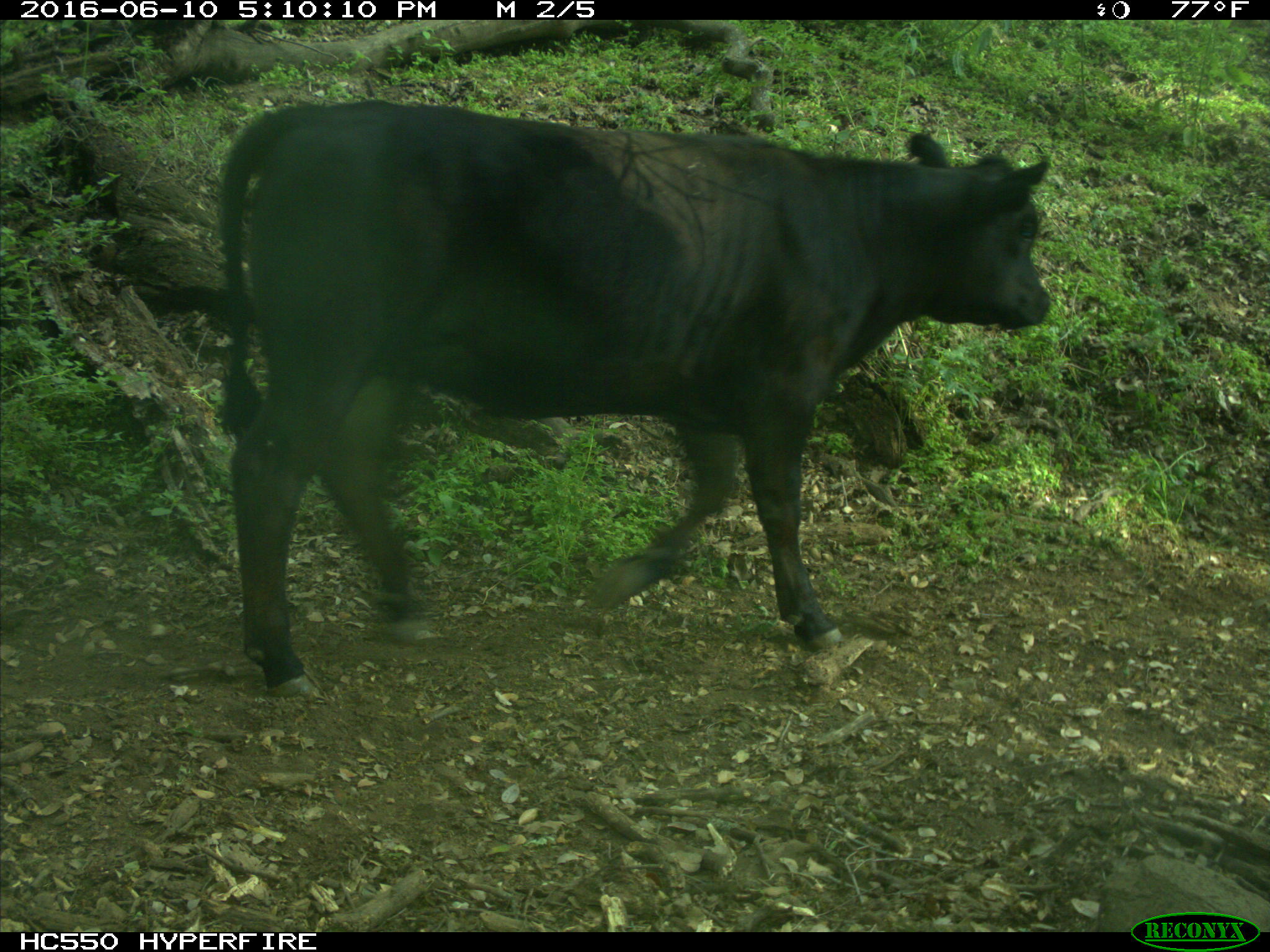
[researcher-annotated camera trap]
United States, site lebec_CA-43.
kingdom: Animalia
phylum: Chordata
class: Mammalia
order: Artiodactyla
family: Bovidae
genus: Bos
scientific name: Bos taurus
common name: domestic cow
Bos taurus (domestic cow).